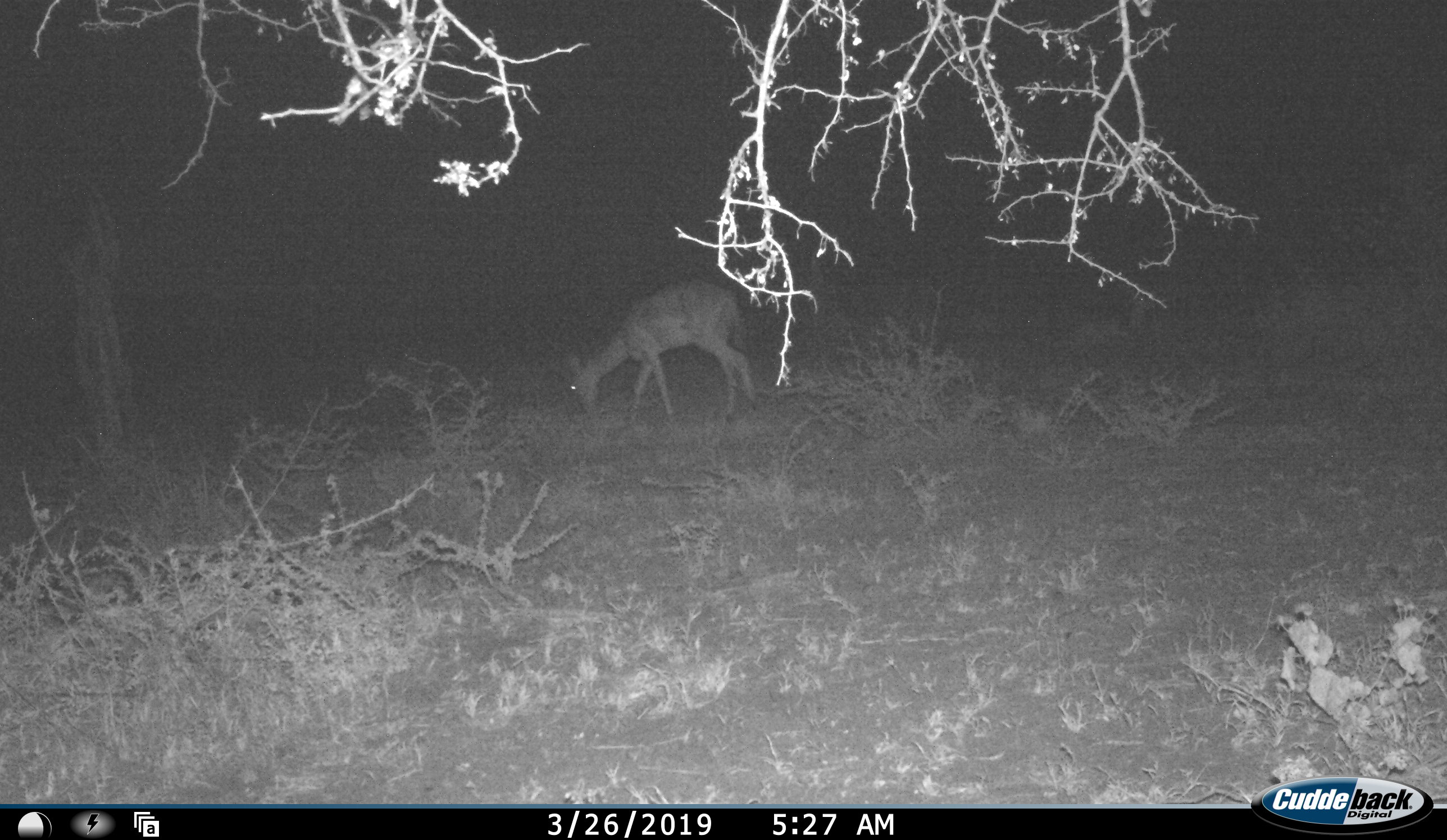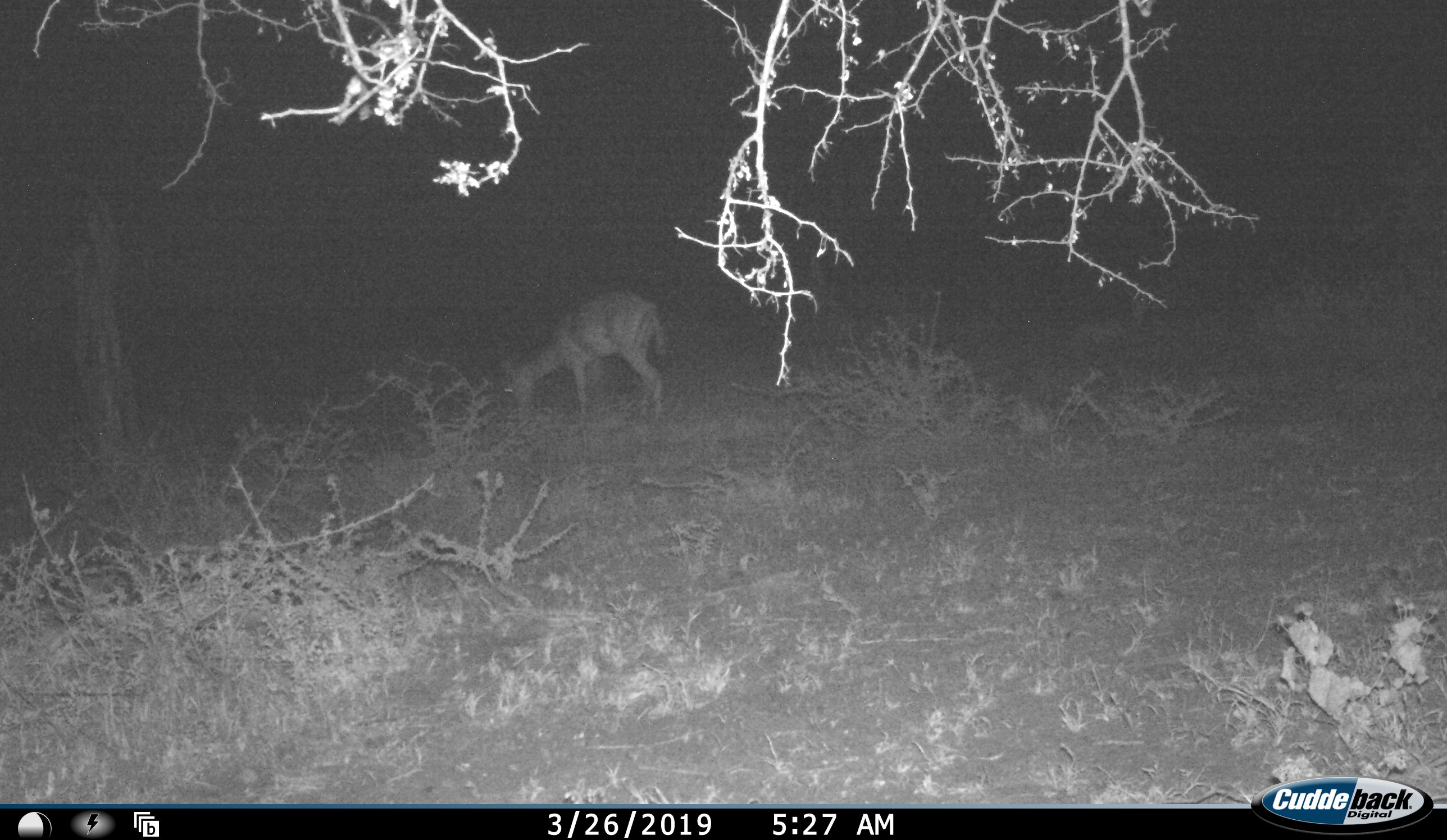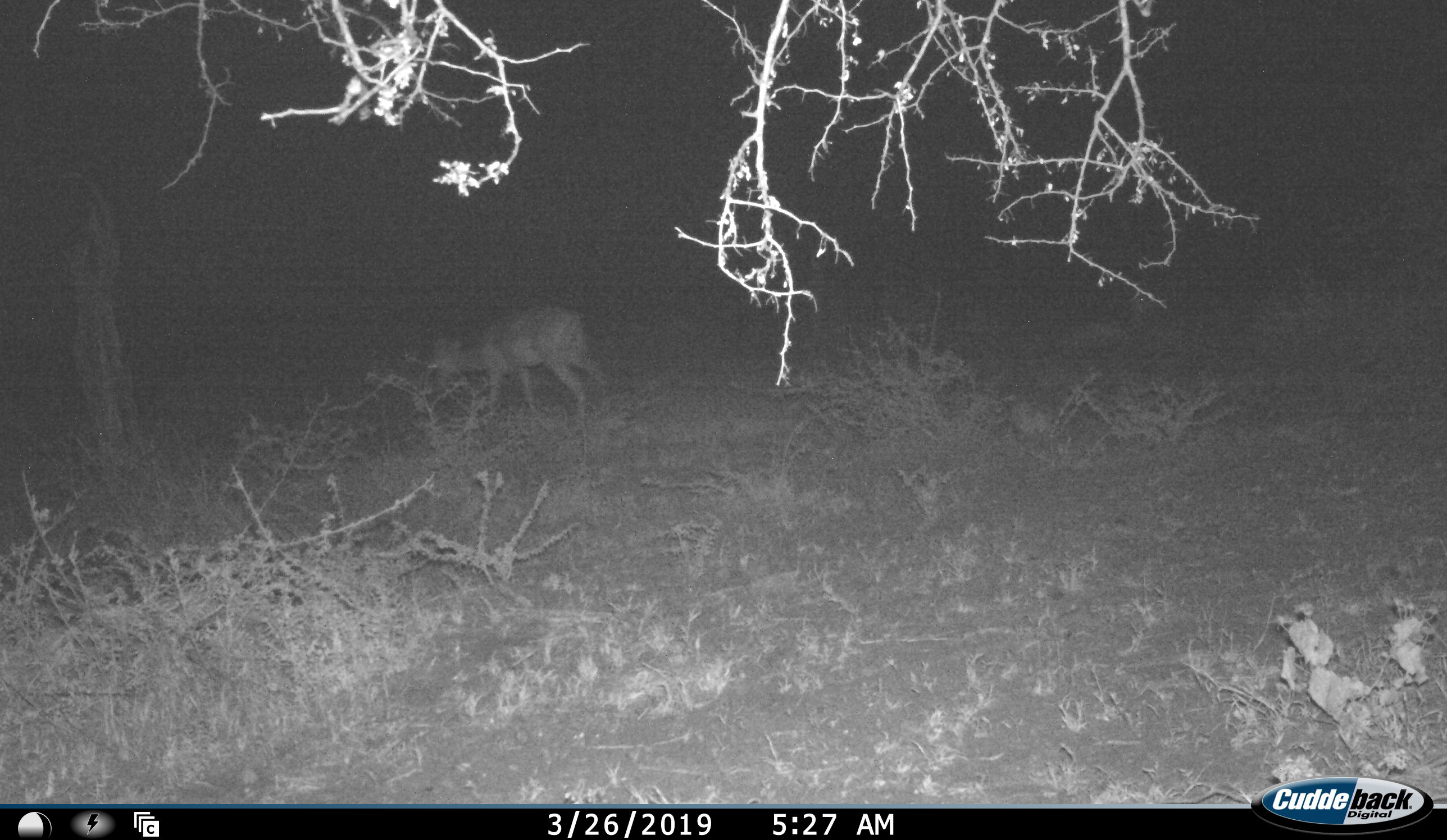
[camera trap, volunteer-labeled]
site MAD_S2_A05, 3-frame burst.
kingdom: Animalia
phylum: Chordata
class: Mammalia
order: Artiodactyla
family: Bovidae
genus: Aepyceros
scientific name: Aepyceros melampus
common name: impala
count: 1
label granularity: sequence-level